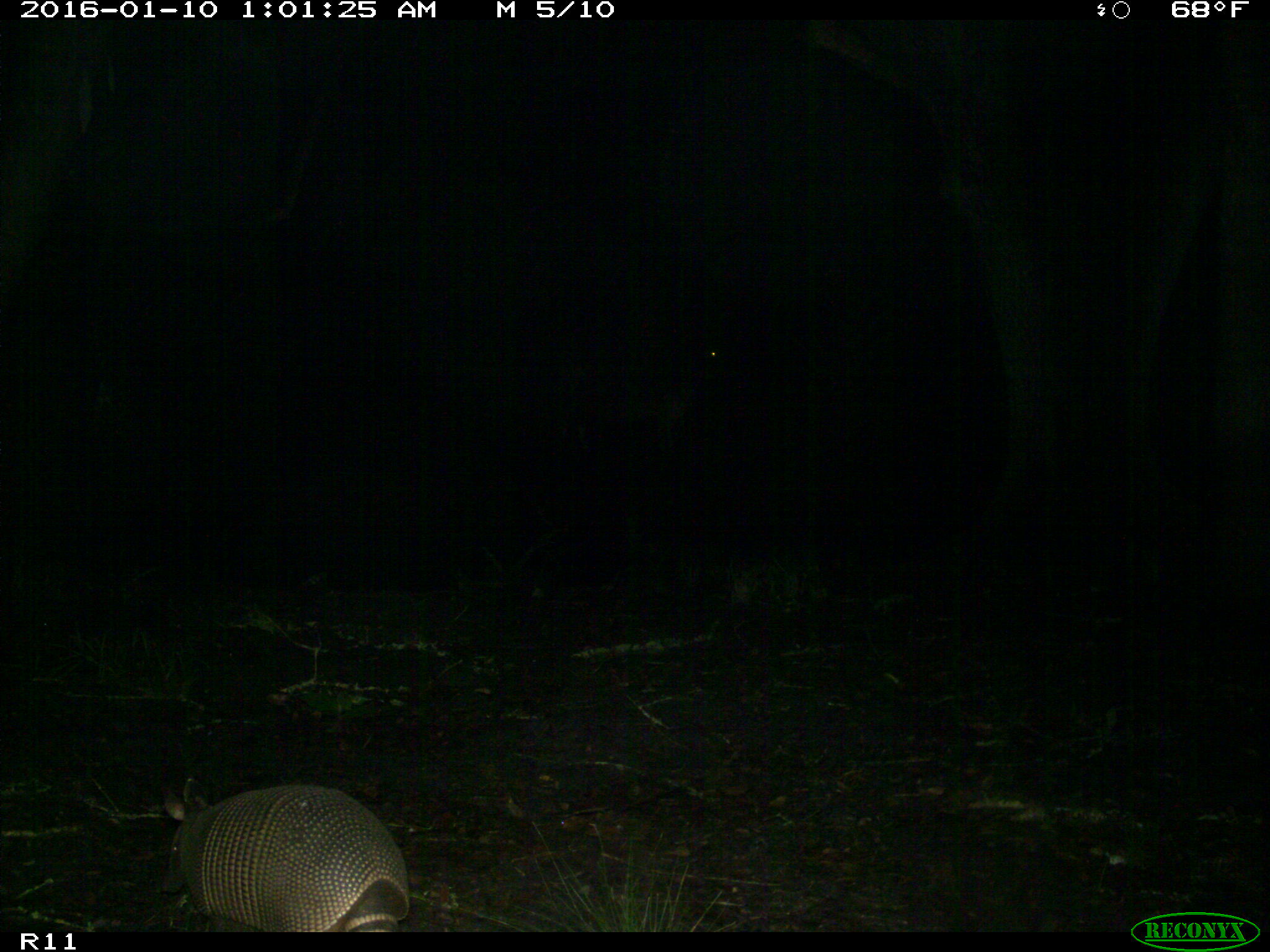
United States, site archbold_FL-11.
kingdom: Animalia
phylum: Chordata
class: Mammalia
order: Cingulata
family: Dasypodidae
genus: Dasypus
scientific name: Dasypus novemcinctus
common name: nine-banded armadillo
Dasypus novemcinctus (nine-banded armadillo).